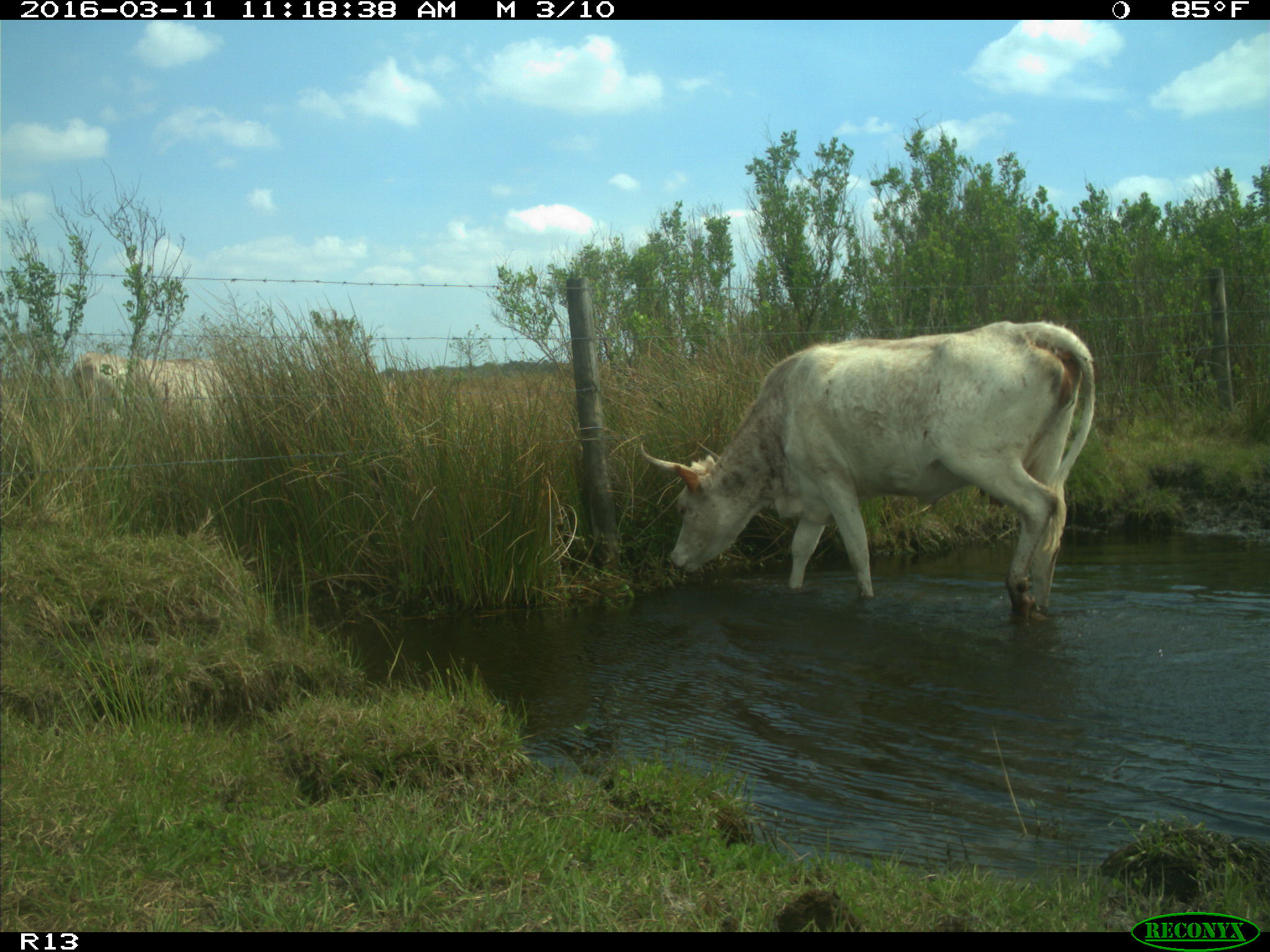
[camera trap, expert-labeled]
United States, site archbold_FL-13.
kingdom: Animalia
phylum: Chordata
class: Mammalia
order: Artiodactyla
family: Bovidae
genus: Bos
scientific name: Bos taurus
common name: domestic cow